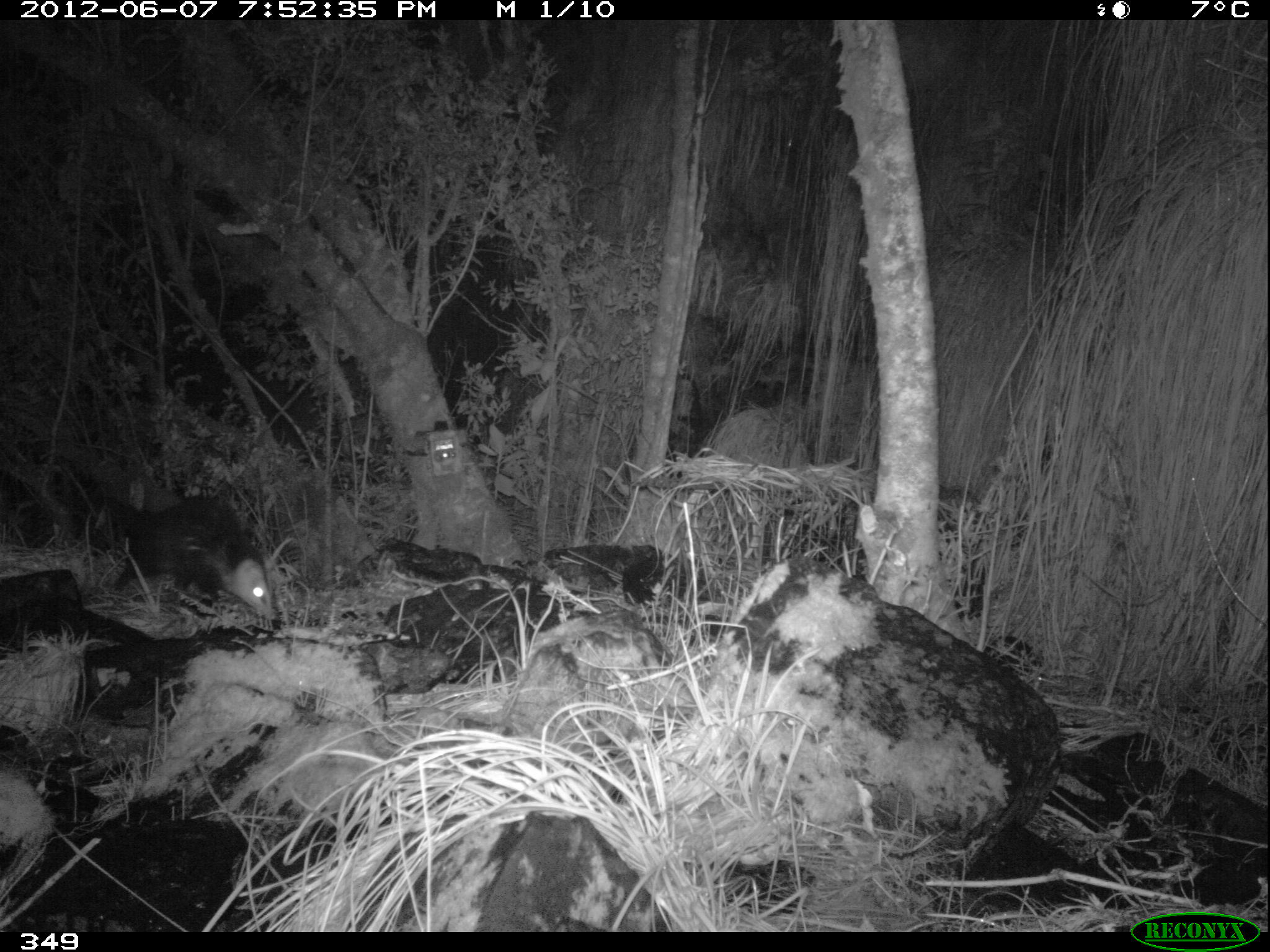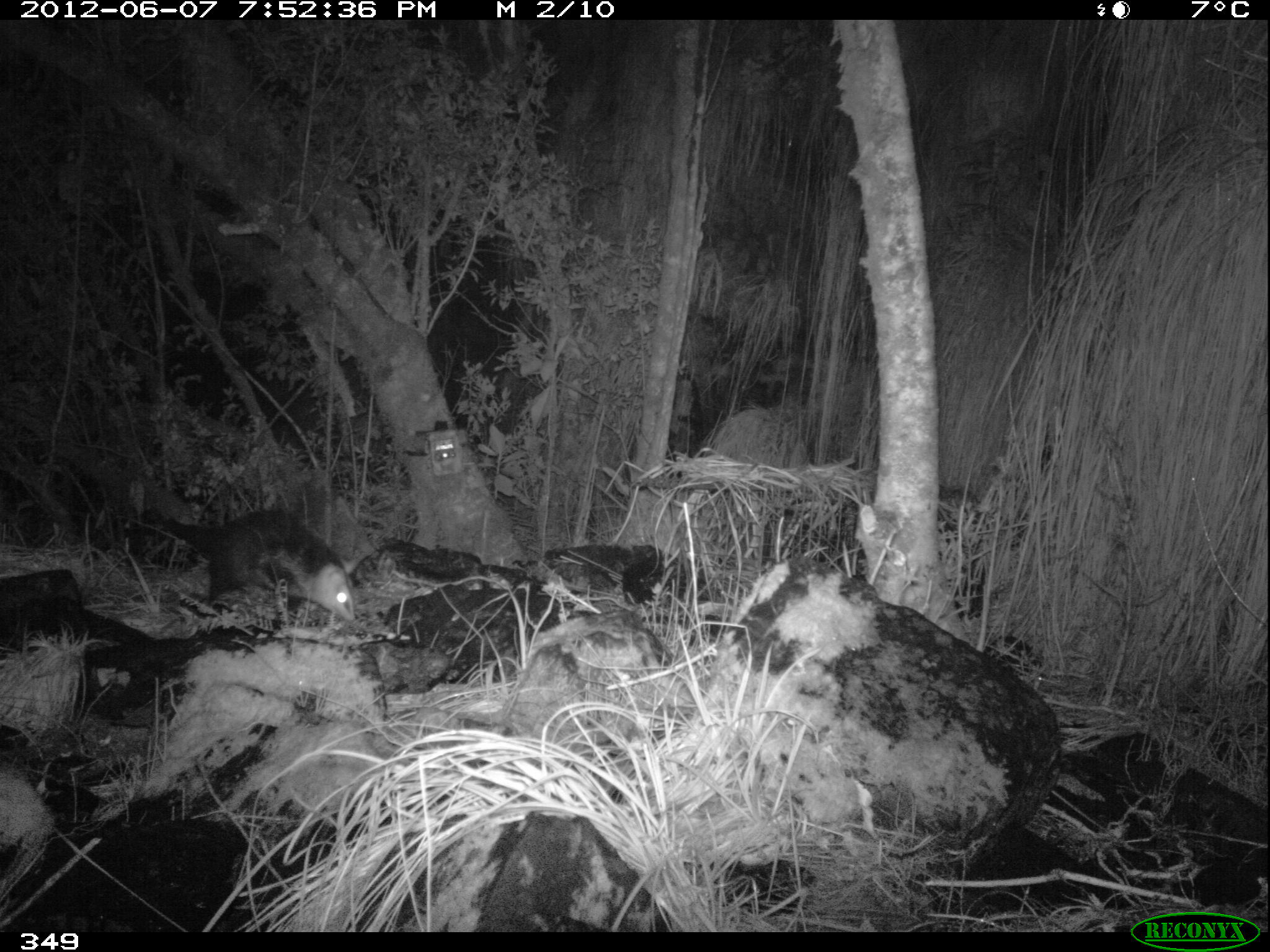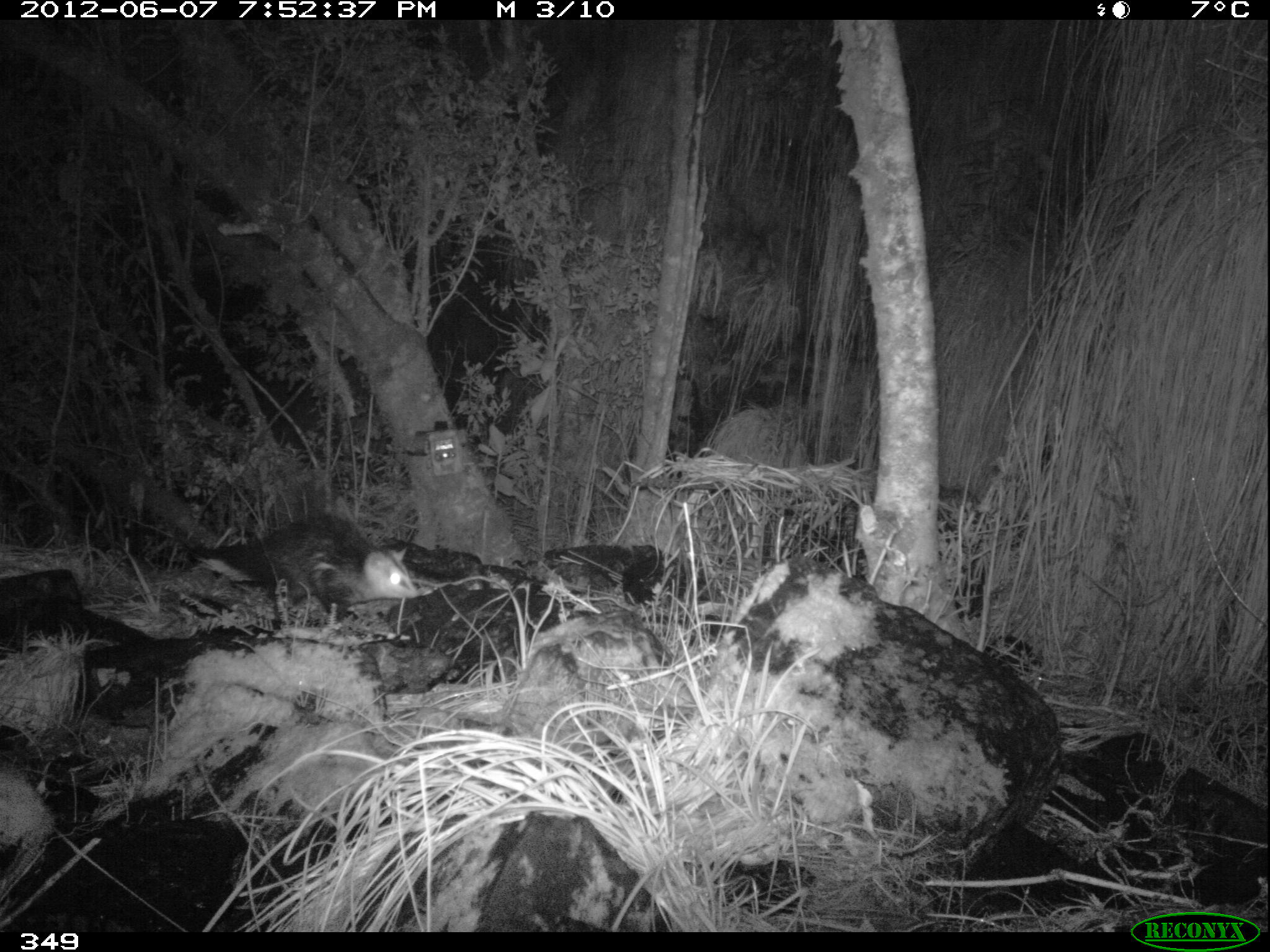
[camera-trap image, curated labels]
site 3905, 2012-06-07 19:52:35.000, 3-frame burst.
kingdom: Animalia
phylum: Chordata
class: Mammalia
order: Didelphimorphia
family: Didelphidae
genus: Didelphis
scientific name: Didelphis pernigra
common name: andean white-eared opossum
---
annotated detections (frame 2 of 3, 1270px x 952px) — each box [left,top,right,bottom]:
didelphis pernigra: [160,507,360,621]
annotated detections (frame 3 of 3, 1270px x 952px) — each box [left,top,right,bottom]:
didelphis pernigra: [184,512,420,614]